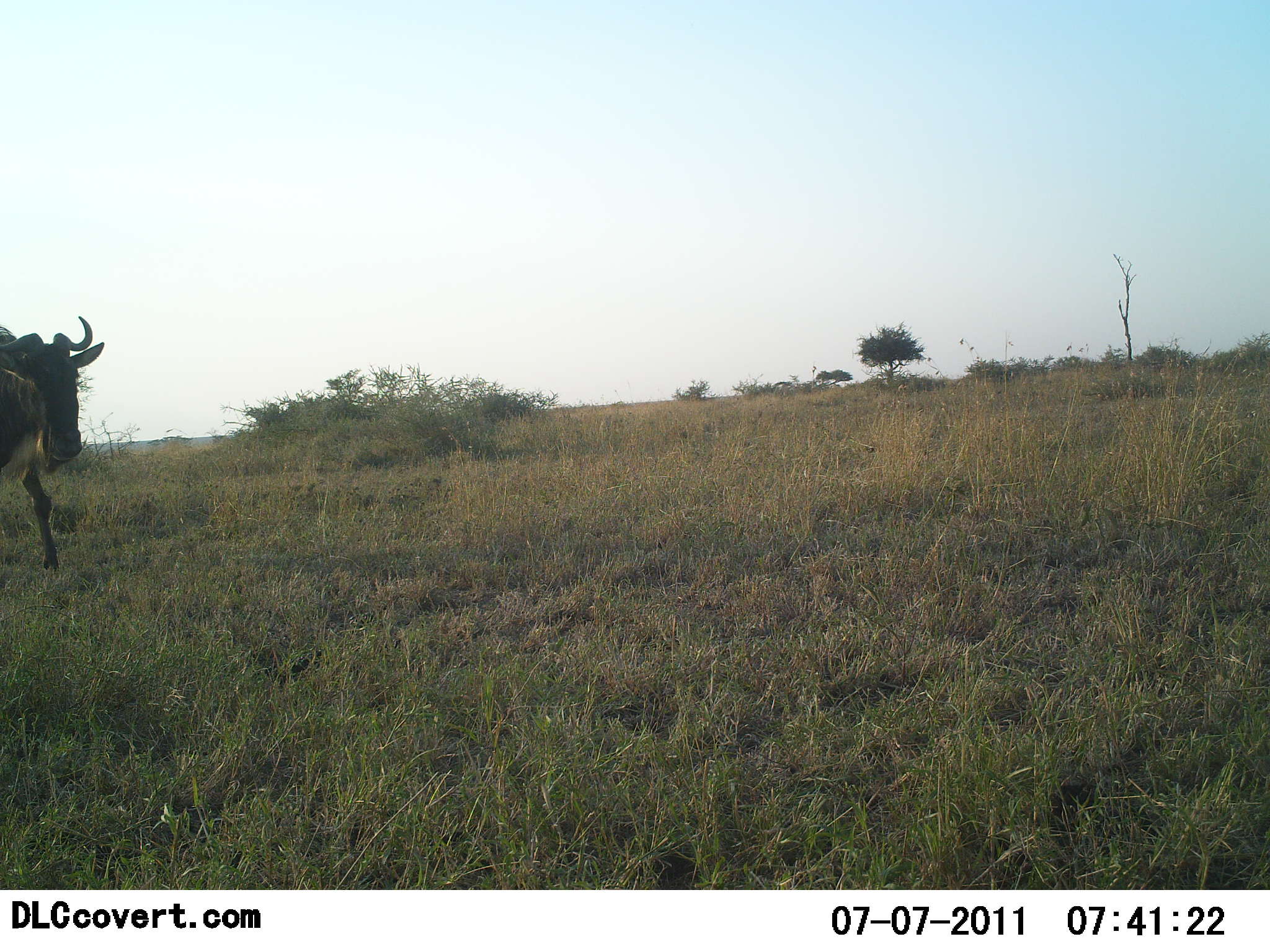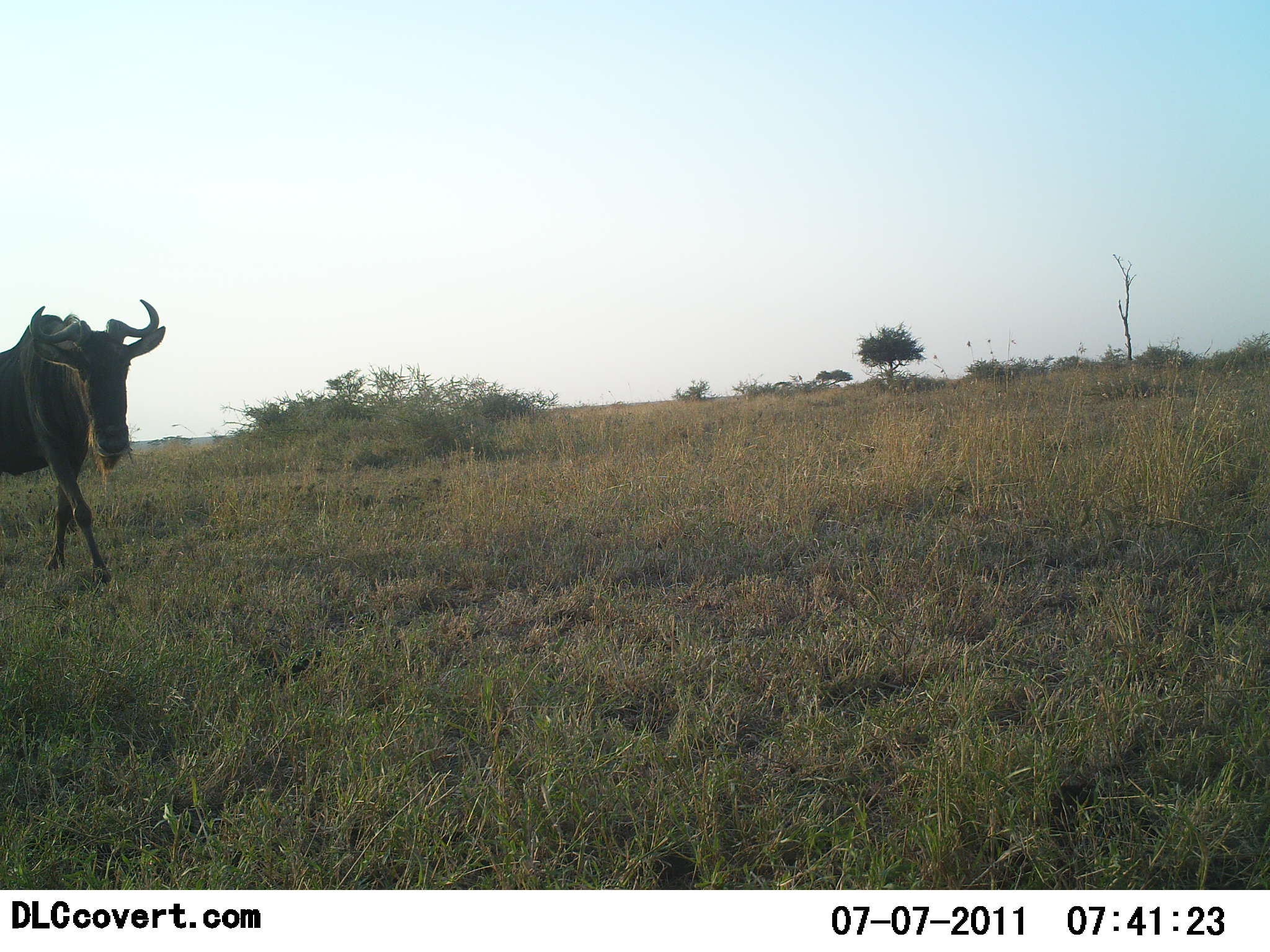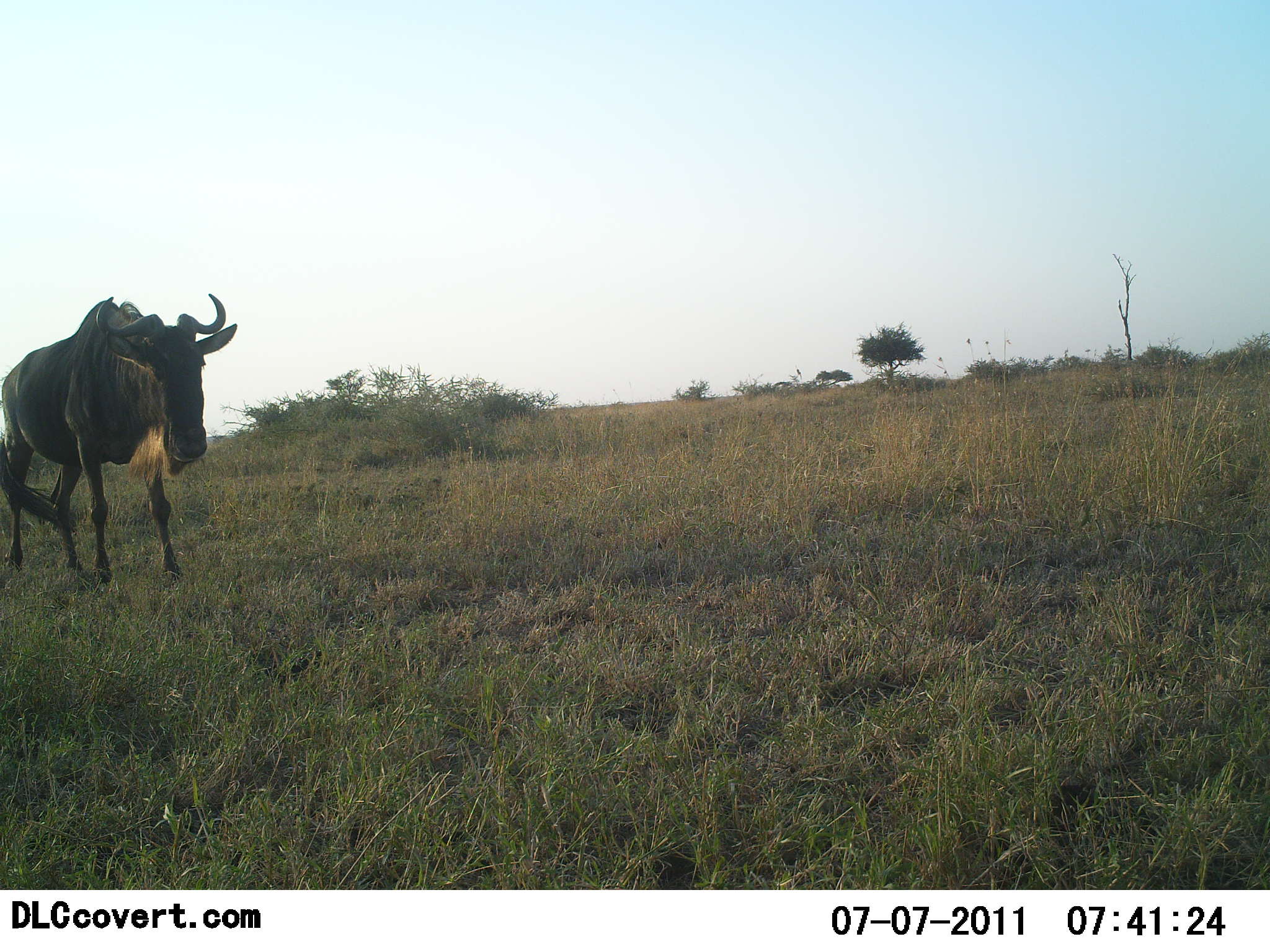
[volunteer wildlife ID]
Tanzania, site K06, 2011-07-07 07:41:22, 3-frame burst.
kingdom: Animalia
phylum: Chordata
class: Mammalia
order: Artiodactyla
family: Bovidae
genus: Connochaetes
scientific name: Connochaetes taurinus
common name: blue wildebeest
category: wildebeest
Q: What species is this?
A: Wildebeest (blue wildebeest) (Connochaetes taurinus).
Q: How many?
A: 1.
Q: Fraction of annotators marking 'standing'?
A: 0%.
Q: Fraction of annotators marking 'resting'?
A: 0%.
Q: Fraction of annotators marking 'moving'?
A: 100%.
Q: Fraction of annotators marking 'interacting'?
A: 0%.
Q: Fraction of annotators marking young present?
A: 0%.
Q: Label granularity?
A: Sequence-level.